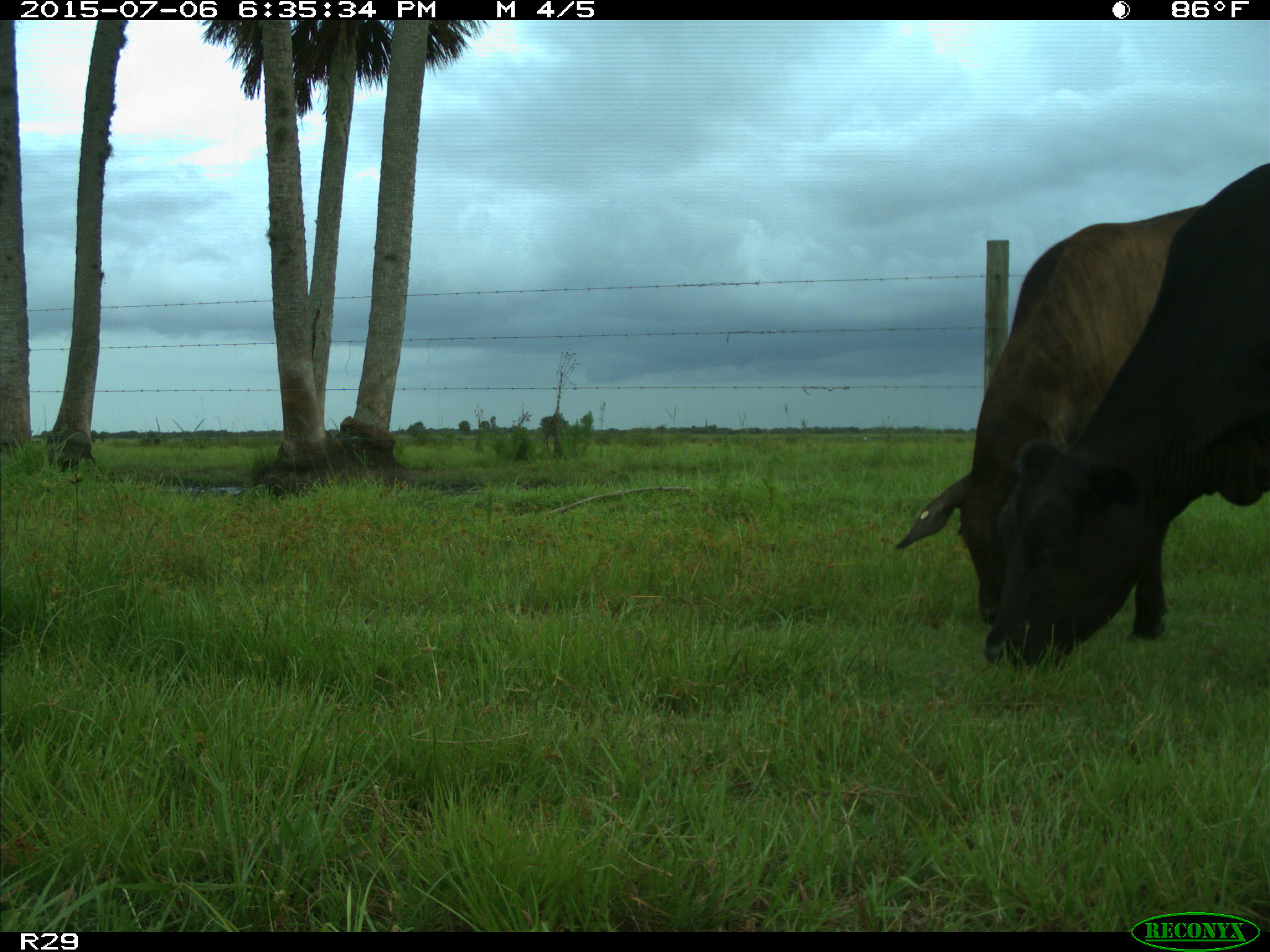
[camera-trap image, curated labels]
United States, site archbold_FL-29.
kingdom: Animalia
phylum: Chordata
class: Mammalia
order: Artiodactyla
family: Bovidae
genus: Bos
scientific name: Bos taurus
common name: domestic cow